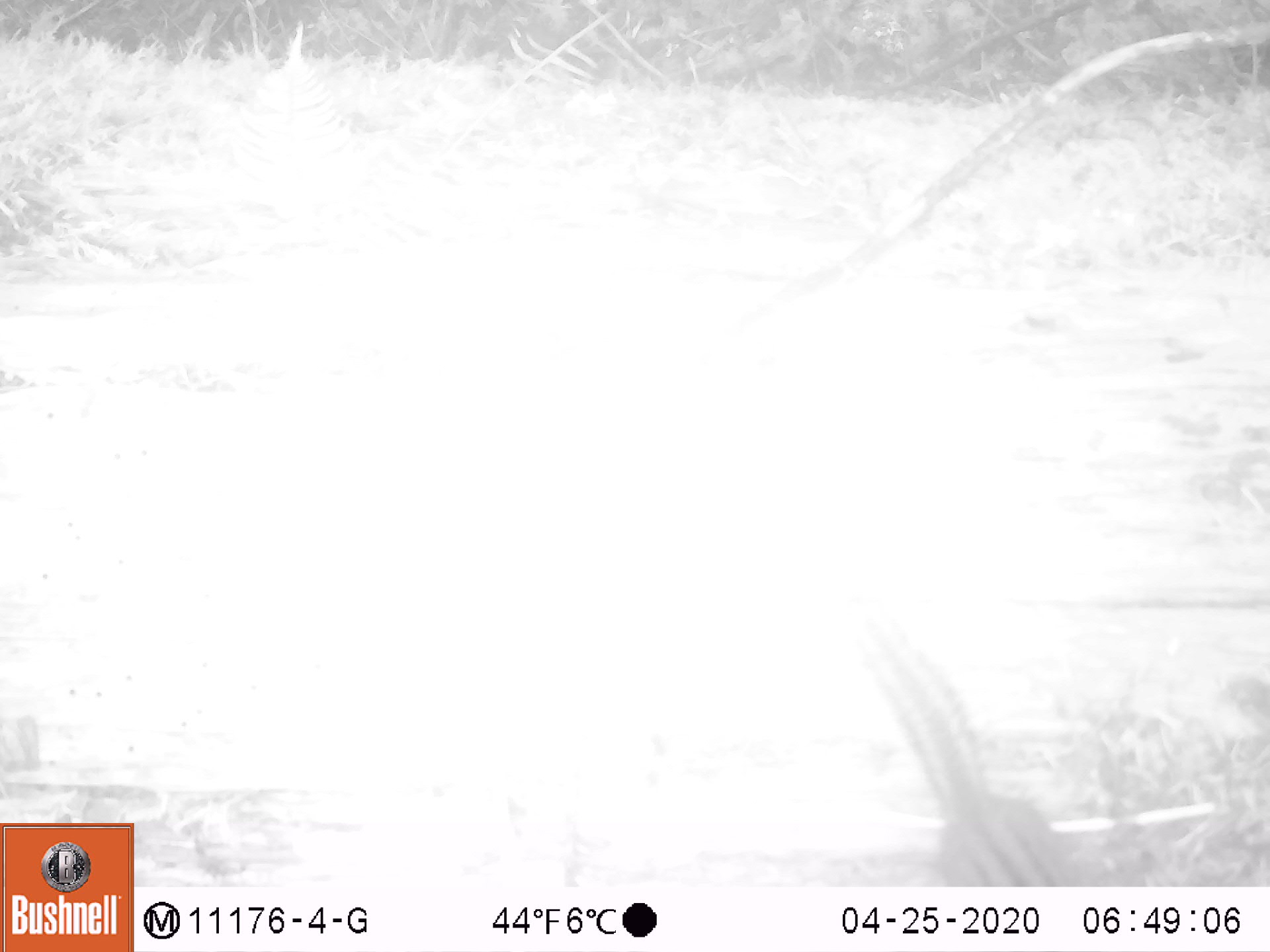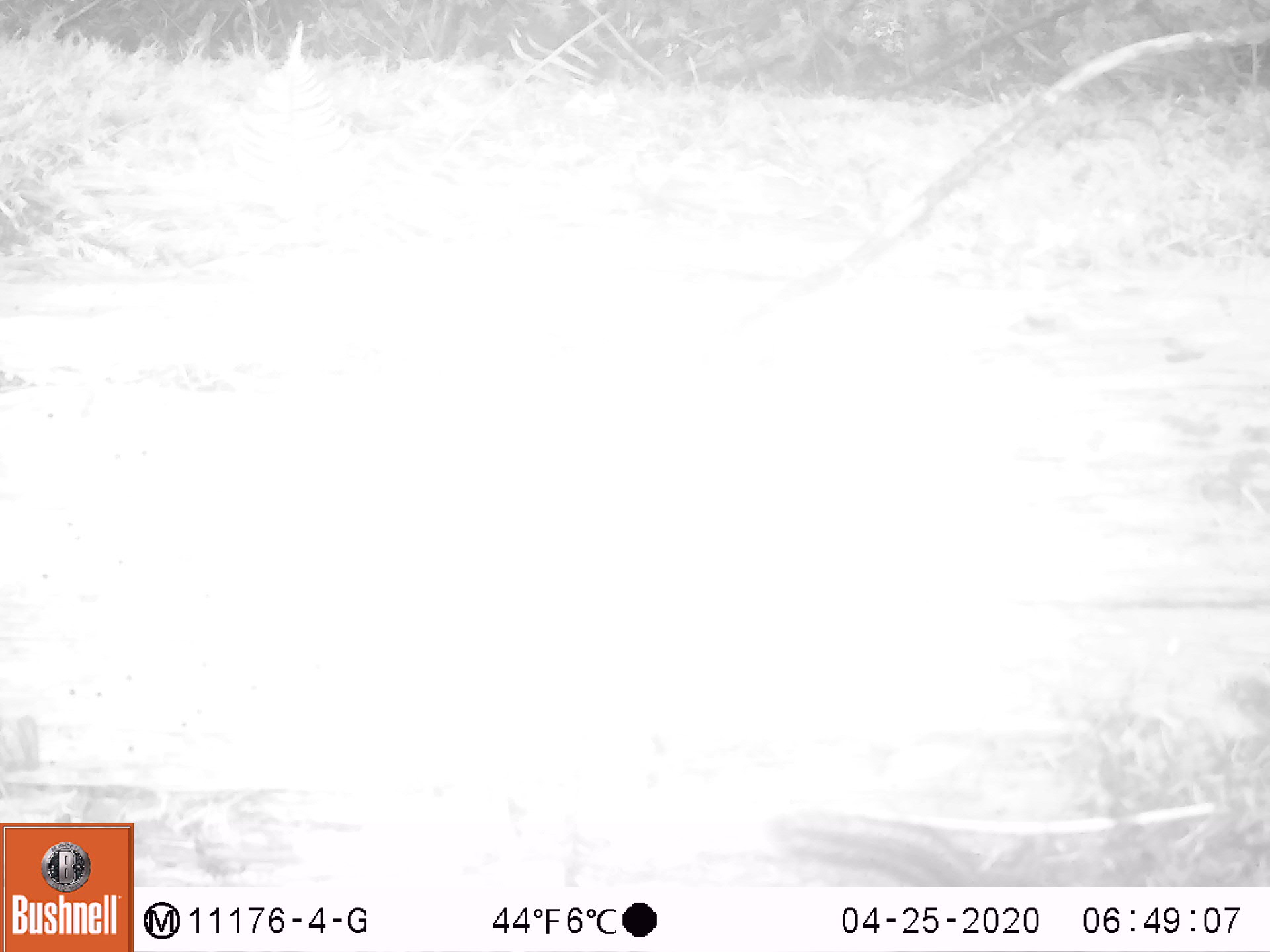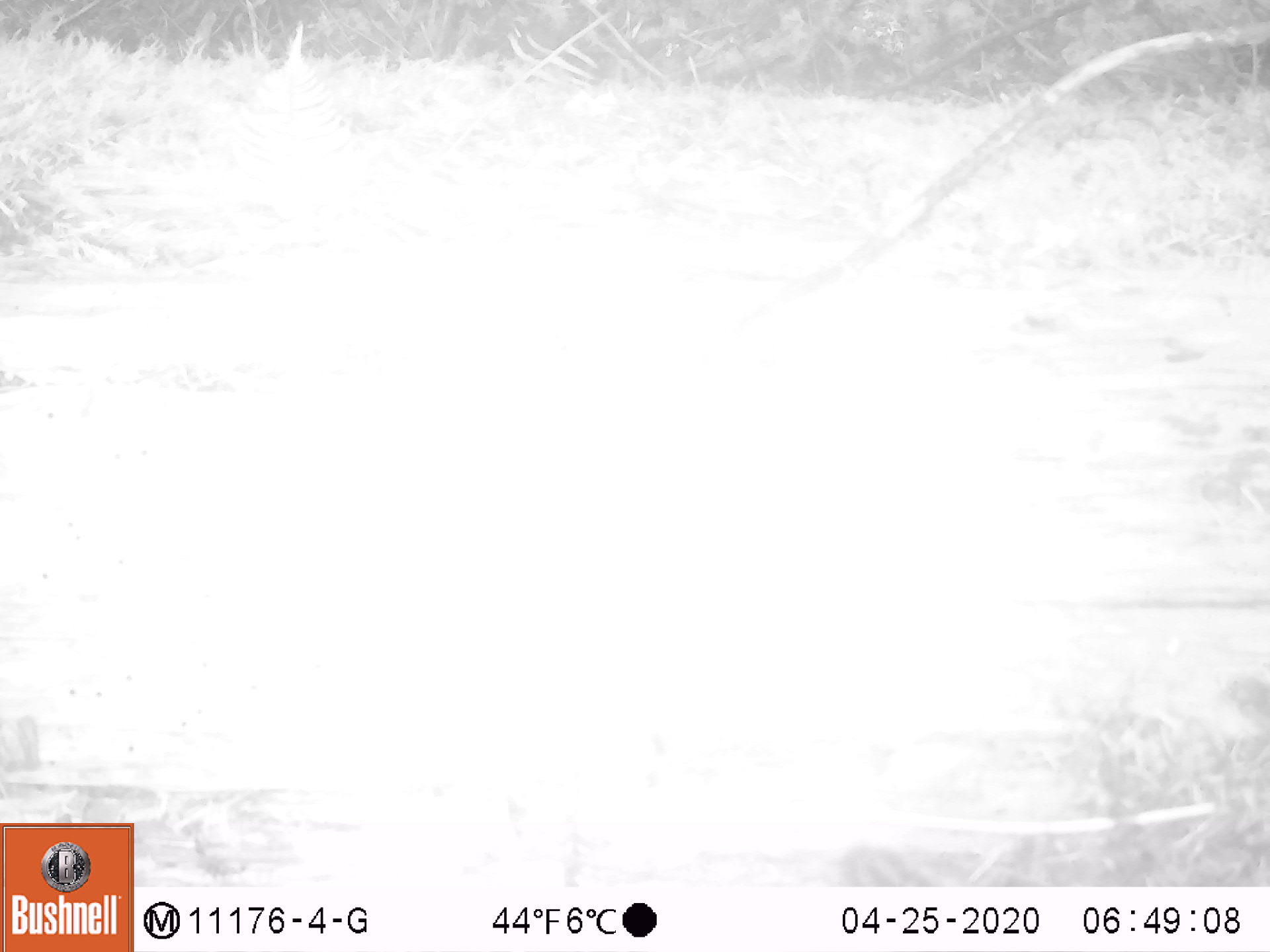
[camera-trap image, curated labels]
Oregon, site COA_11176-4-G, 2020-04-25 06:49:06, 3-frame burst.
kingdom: Animalia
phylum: Chordata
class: Mammalia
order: Rodentia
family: Sciuridae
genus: Neotamias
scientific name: Neotamias townsendii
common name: townsend's chipmunk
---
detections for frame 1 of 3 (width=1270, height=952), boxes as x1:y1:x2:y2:
townsend's chipmunk: 832:589:1096:878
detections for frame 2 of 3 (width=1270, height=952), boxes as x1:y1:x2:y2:
townsend's chipmunk: 762:800:990:882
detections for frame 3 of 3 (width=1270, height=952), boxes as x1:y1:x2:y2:
townsend's chipmunk: 824:837:933:884